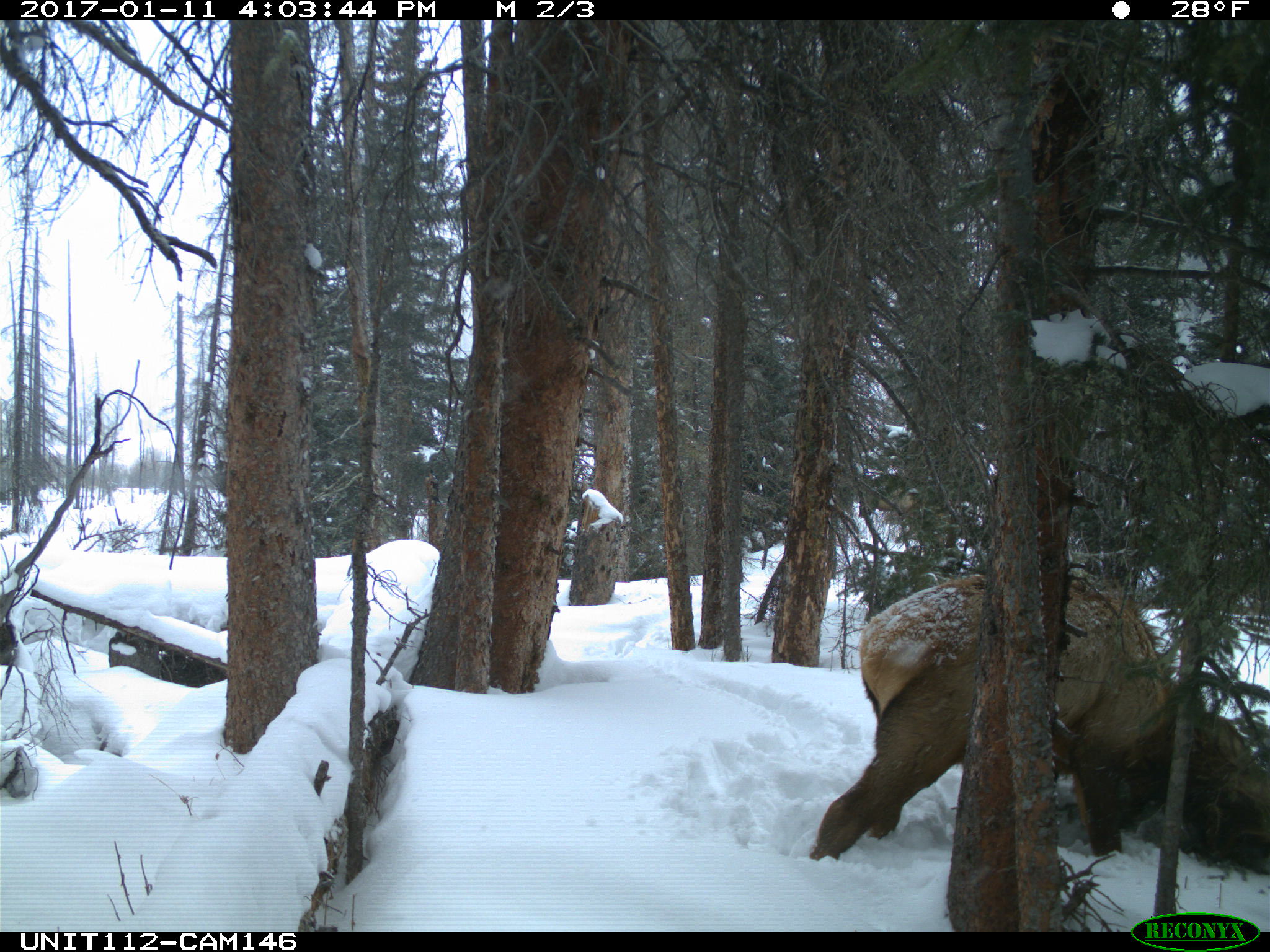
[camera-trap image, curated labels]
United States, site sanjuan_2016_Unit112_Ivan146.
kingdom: Animalia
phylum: Chordata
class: Mammalia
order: Artiodactyla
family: Cervidae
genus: Cervus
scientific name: Cervus elaphus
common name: red deer